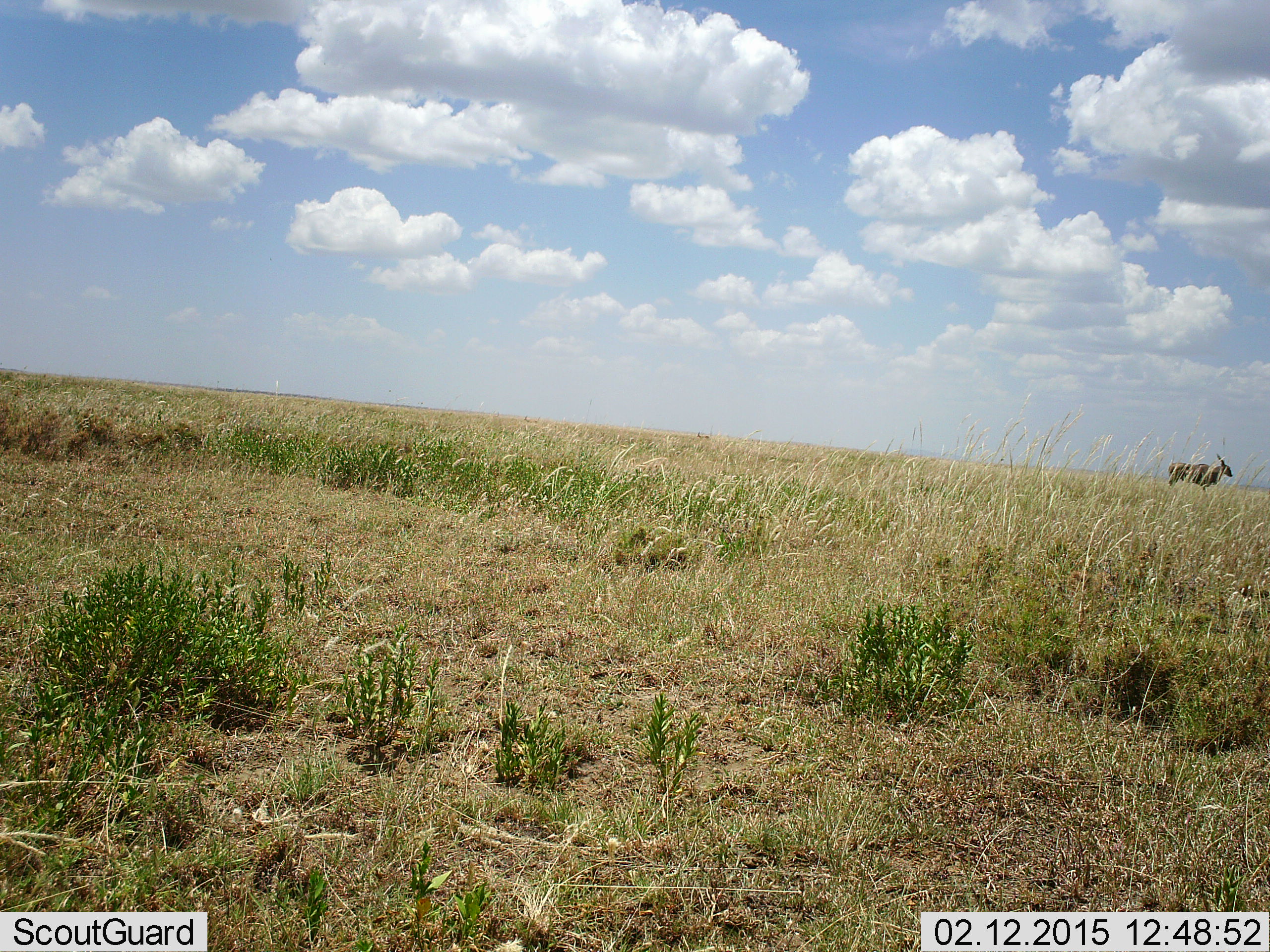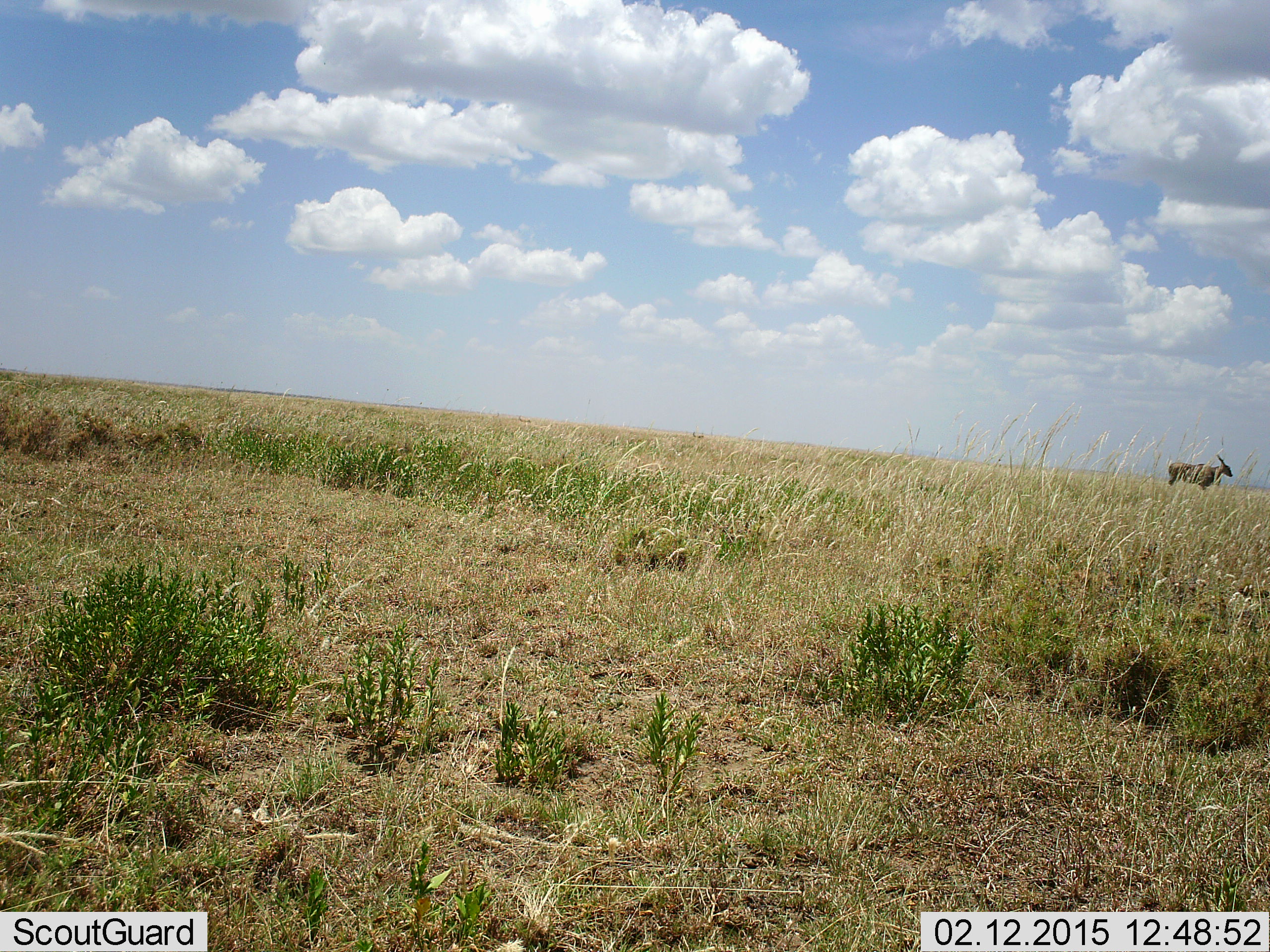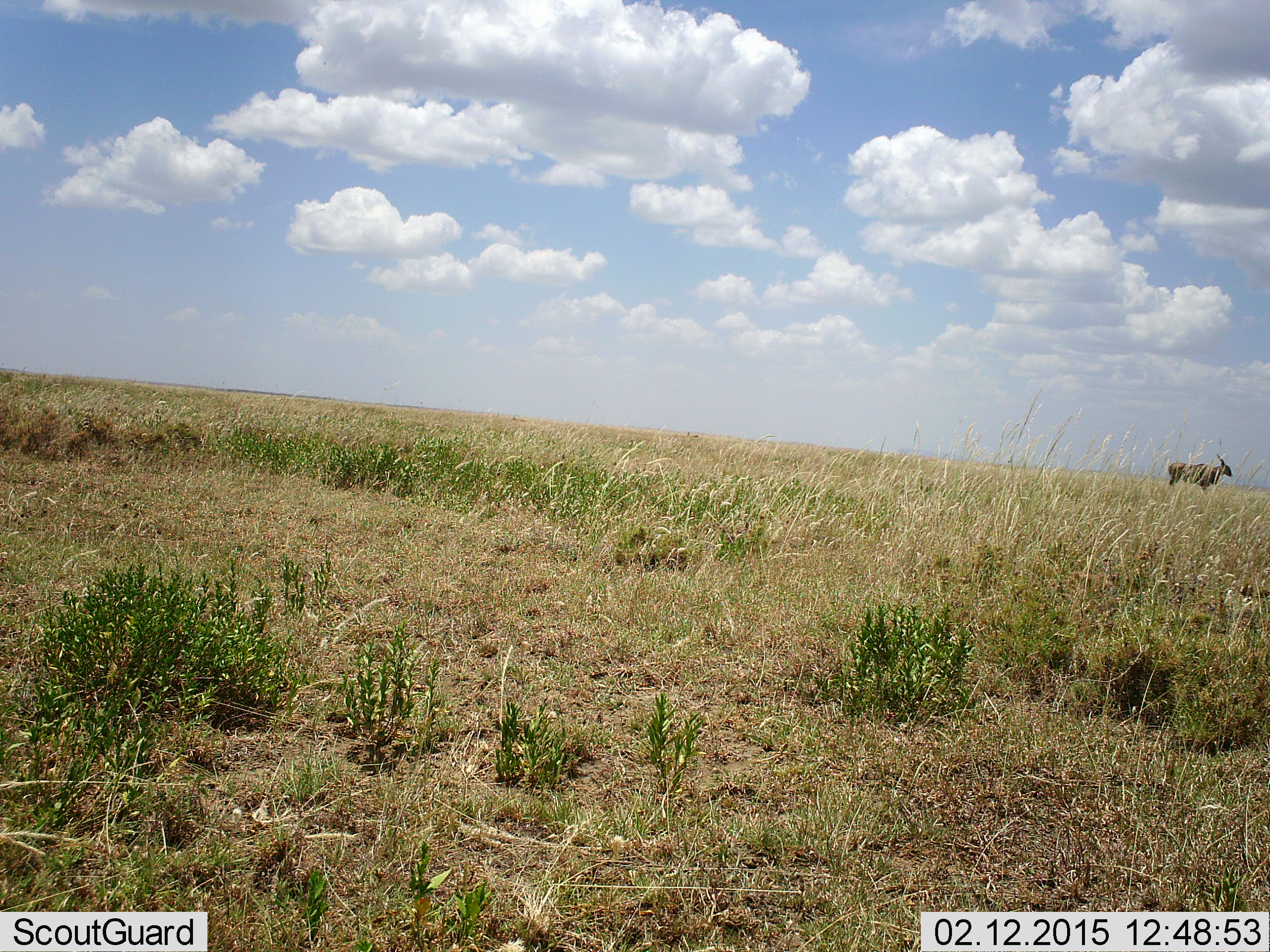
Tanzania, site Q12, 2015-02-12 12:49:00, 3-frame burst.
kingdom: Animalia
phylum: Chordata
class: Mammalia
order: Artiodactyla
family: Bovidae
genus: Tragelaphus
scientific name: Tragelaphus oryx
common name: eland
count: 1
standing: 100%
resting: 0%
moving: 0%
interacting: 0%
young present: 0%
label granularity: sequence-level